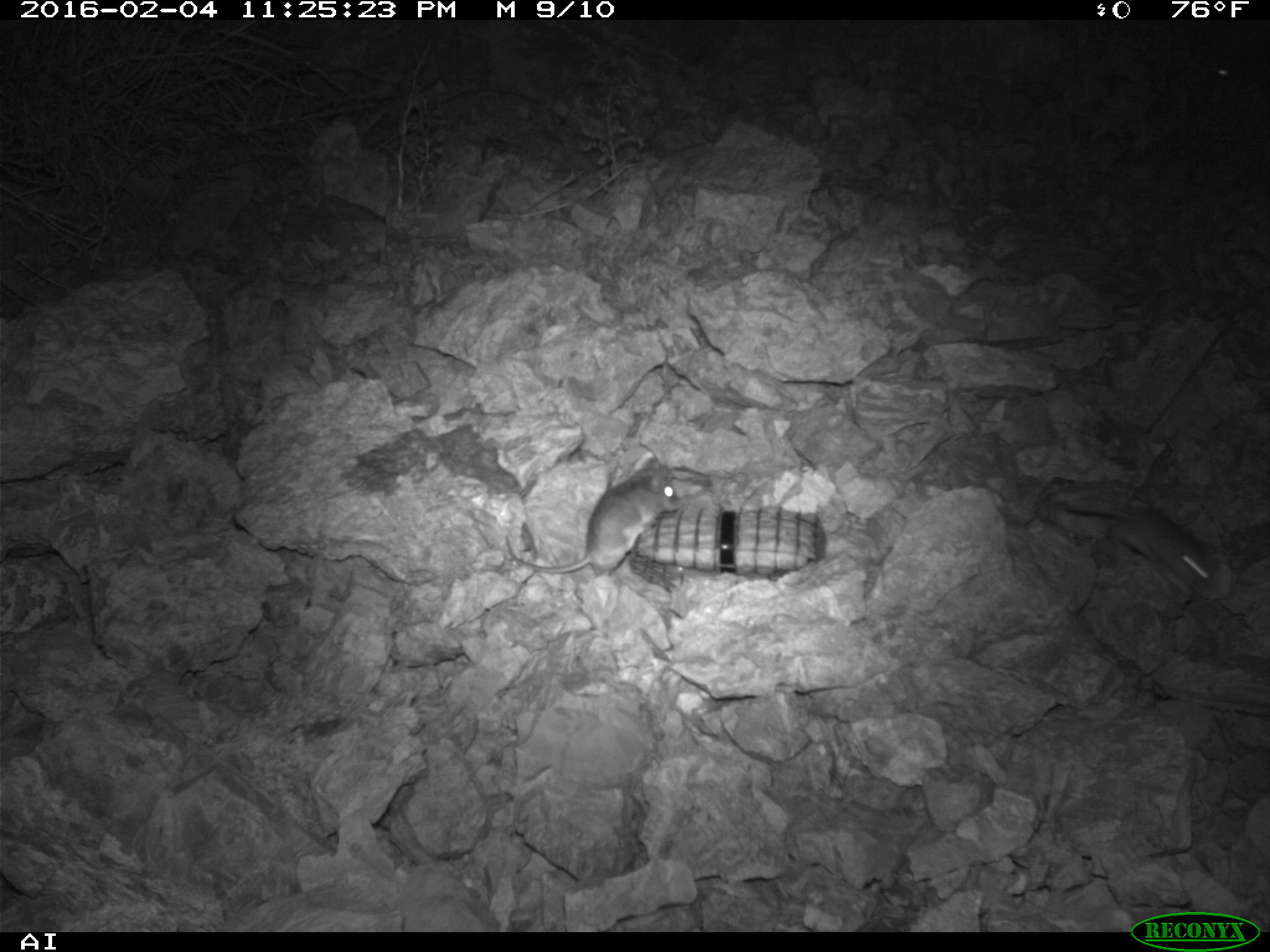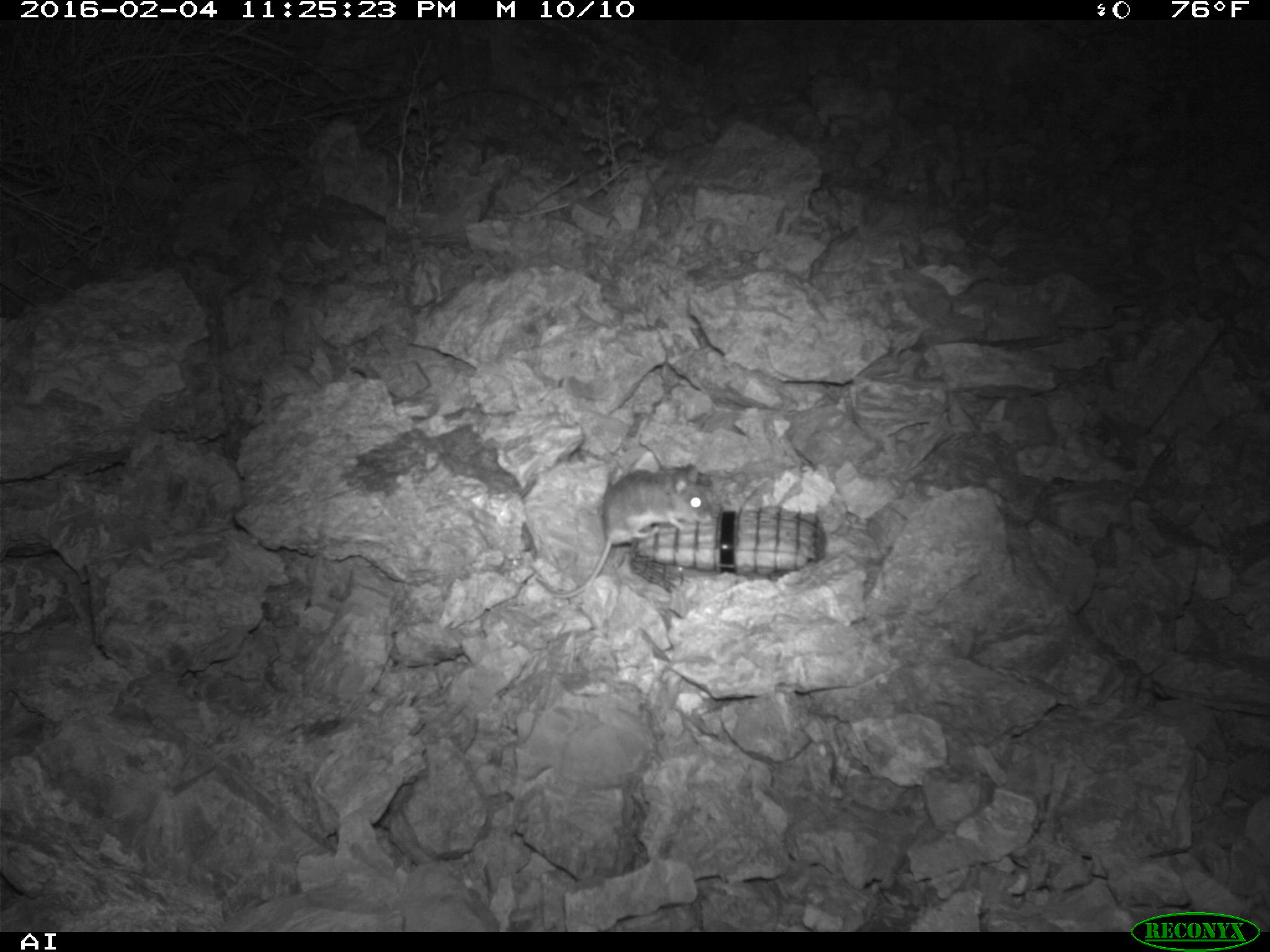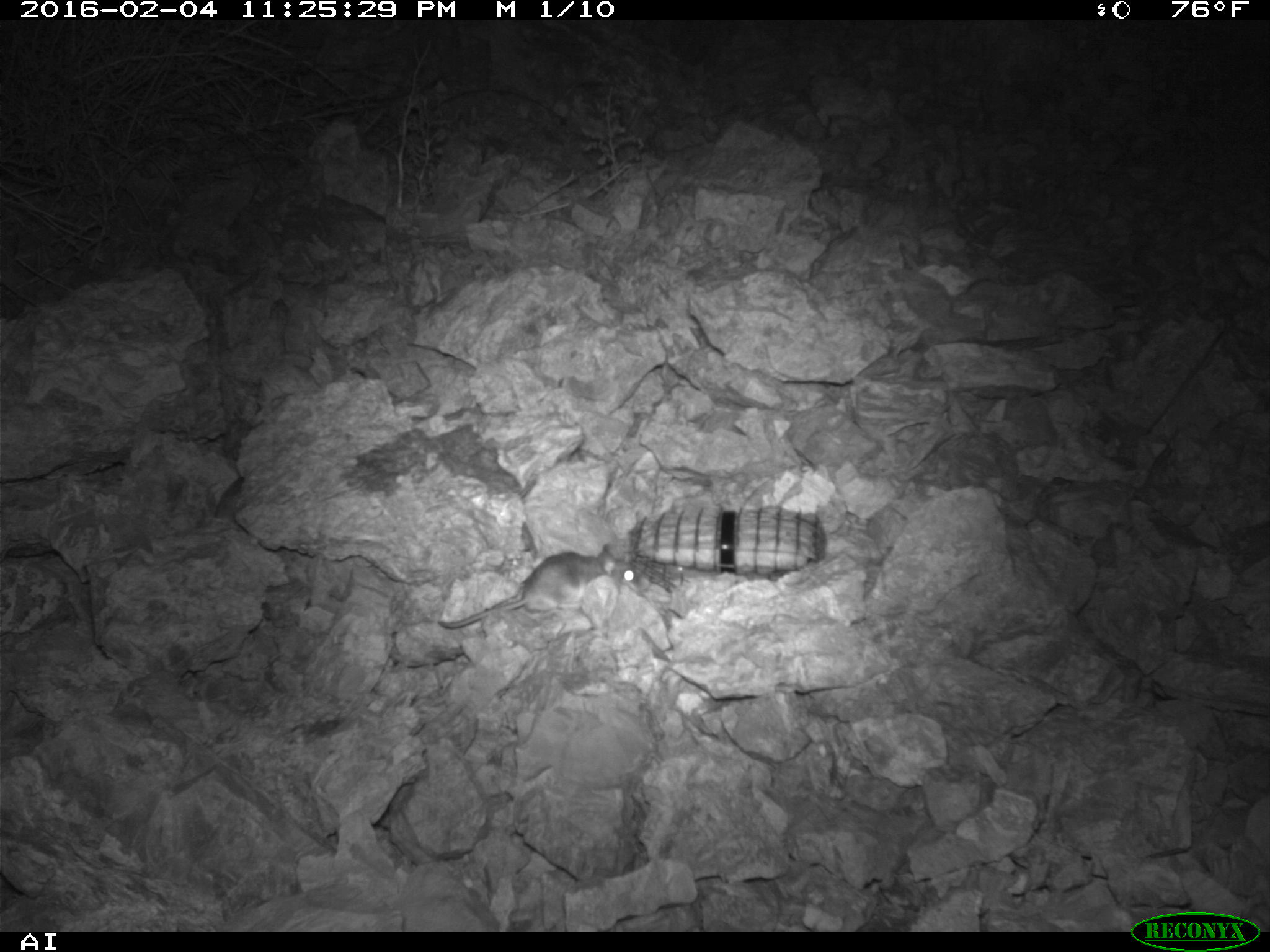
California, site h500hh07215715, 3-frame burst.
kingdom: Animalia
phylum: Chordata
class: Mammalia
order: Rodentia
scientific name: Rodentia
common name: rodent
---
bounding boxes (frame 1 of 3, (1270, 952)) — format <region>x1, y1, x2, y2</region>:
rodent: <region>504, 450, 681, 581</region>; <region>1079, 496, 1223, 601</region>; <region>1209, 63, 1233, 81</region>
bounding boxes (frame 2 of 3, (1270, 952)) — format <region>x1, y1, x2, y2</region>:
rodent: <region>535, 464, 712, 597</region>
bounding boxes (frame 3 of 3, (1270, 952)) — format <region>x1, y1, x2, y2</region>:
rodent: <region>437, 542, 641, 628</region>